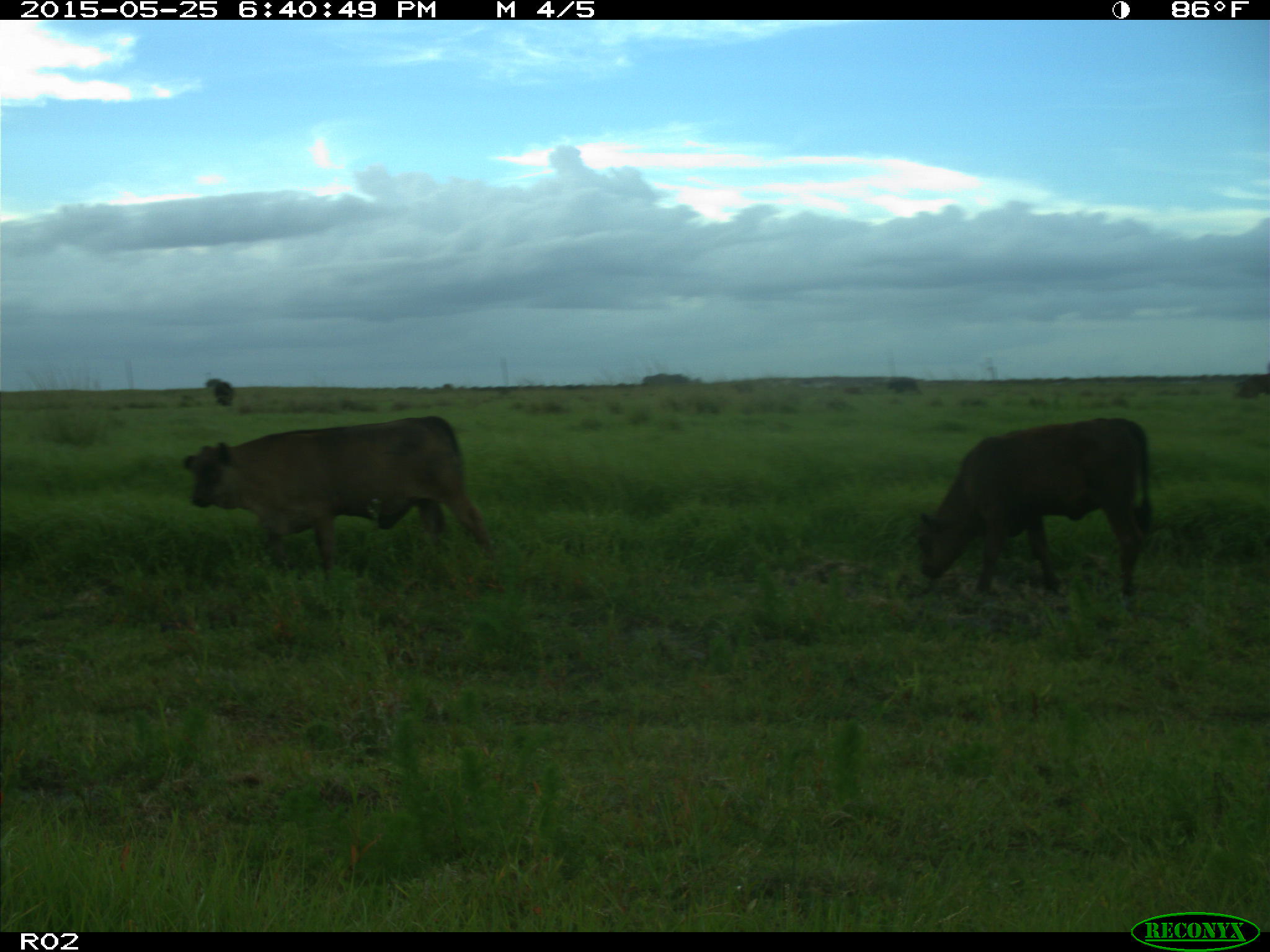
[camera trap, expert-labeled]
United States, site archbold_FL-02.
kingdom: Animalia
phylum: Chordata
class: Mammalia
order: Artiodactyla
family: Bovidae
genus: Bos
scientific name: Bos taurus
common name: domestic cow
Bos taurus (domestic cow).